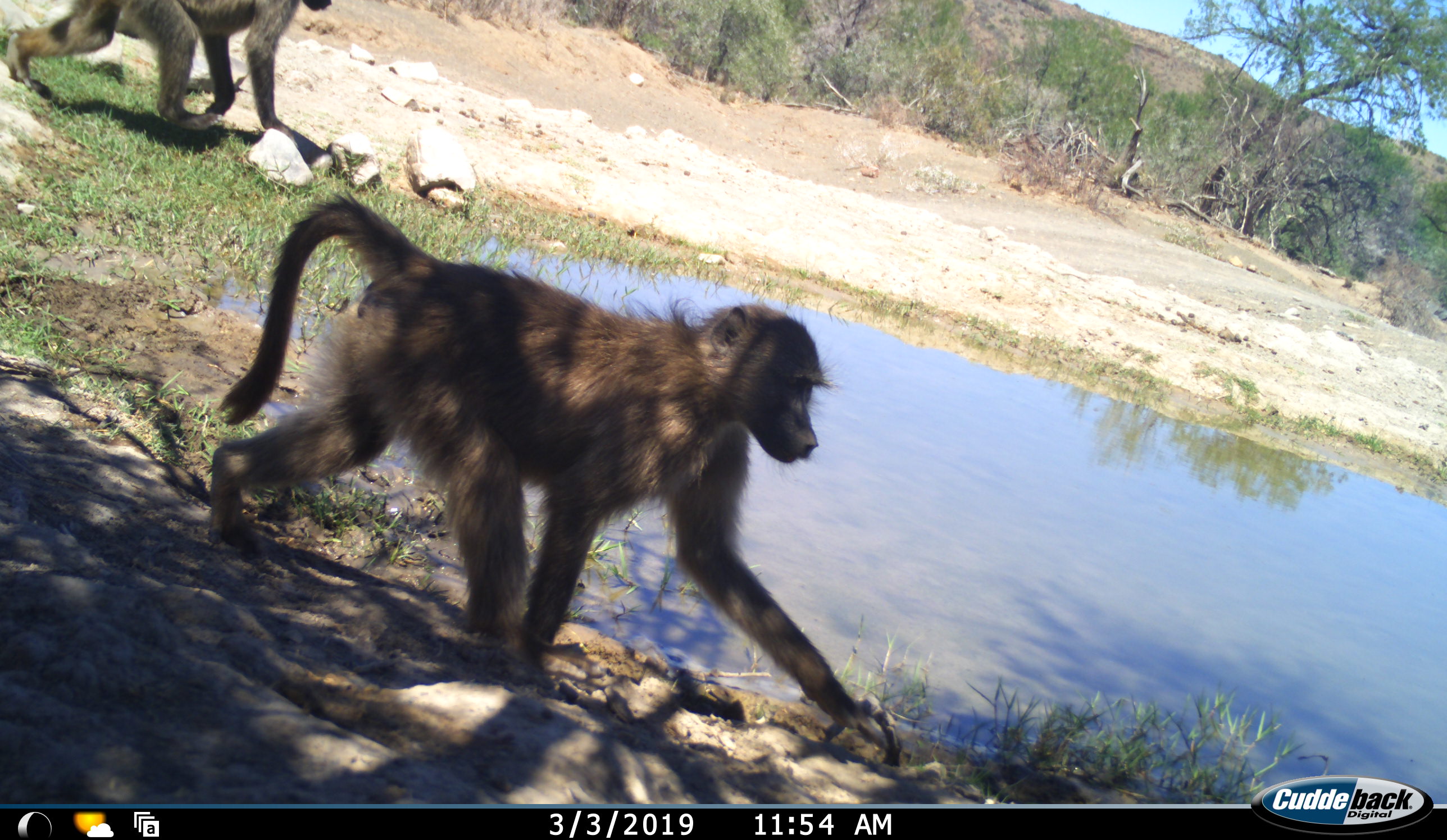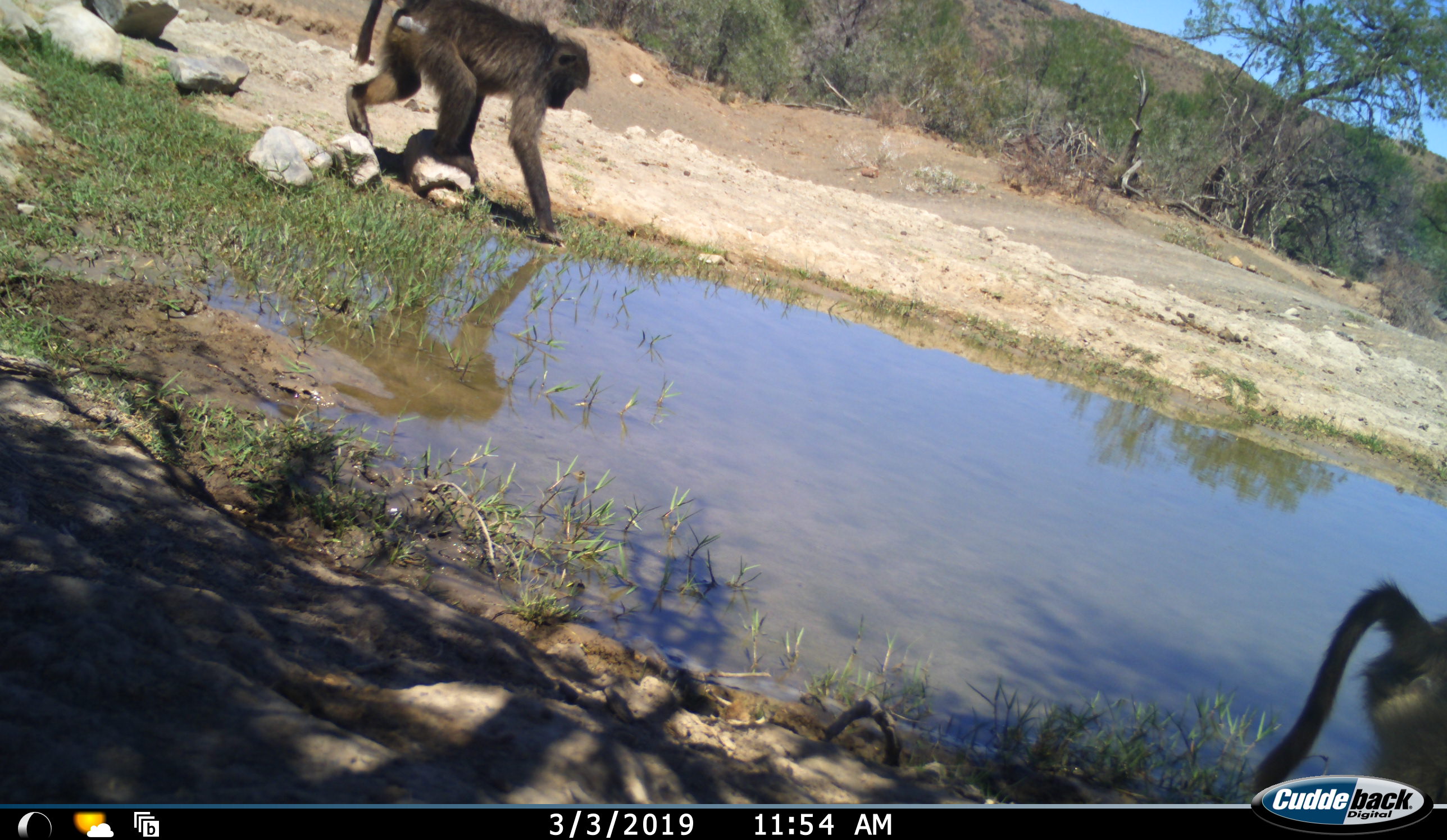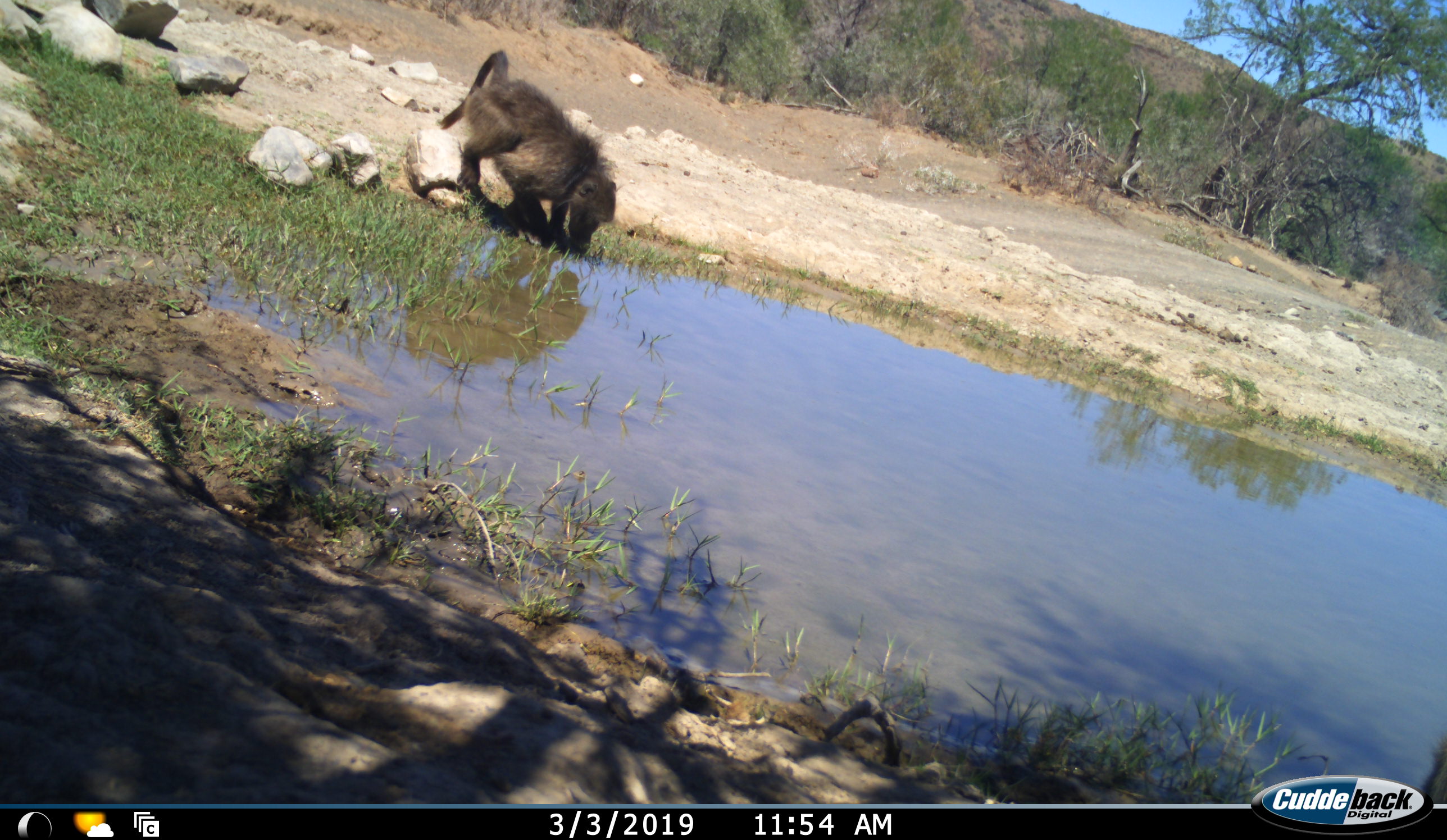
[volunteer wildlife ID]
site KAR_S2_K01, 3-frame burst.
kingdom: Animalia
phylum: Chordata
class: Mammalia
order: Primates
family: Cercopithecidae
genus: Papio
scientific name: Papio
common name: baboon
Baboon (Papio), count 2. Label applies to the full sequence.